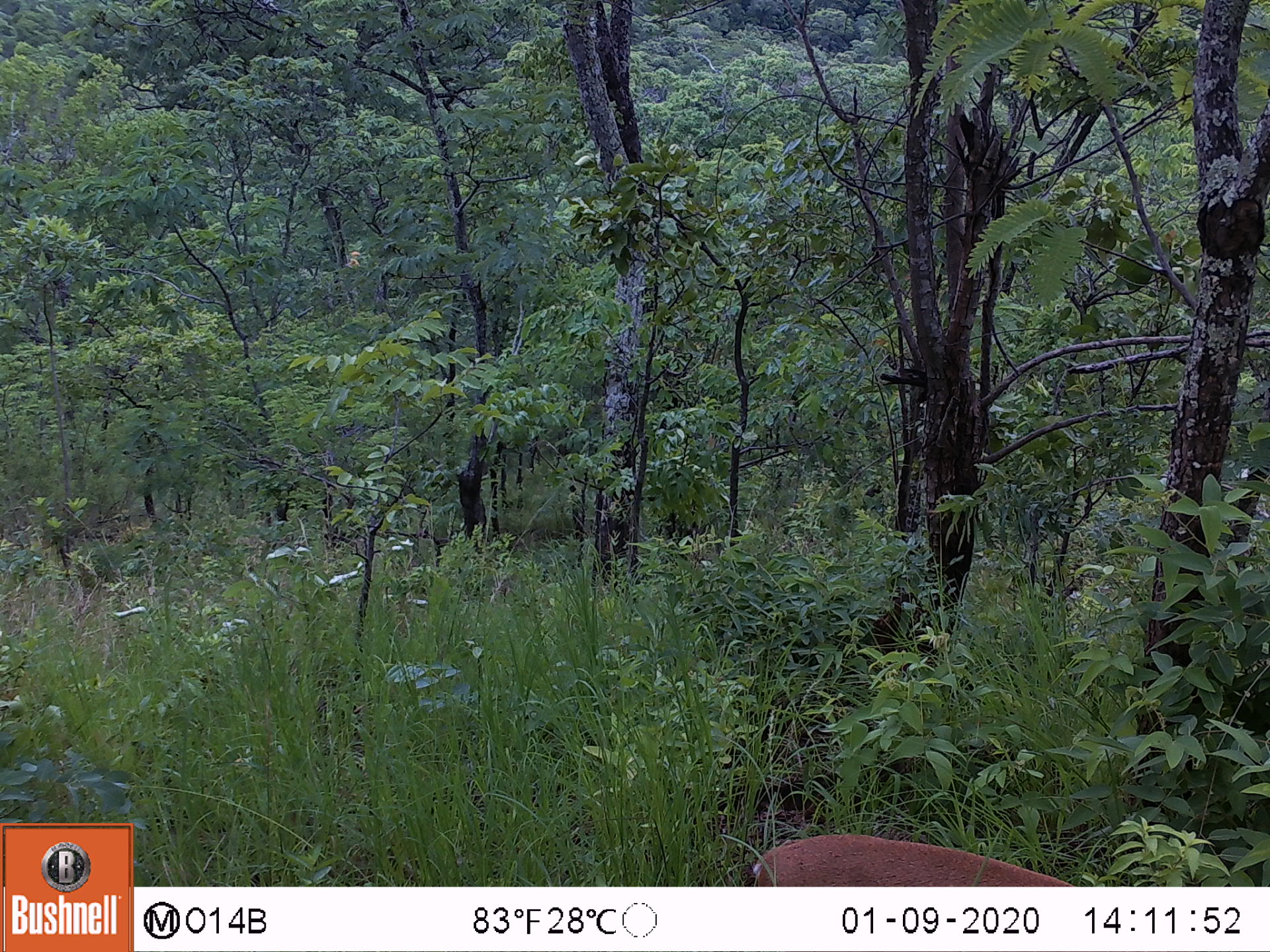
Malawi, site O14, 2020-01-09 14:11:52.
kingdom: Animalia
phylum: Chordata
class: Mammalia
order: Artiodactyla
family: Bovidae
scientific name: Antilopinae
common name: small antelope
Small antelope (Antilopinae), count 1.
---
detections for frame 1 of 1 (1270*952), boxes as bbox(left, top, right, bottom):
small antelope: bbox(722, 821, 1112, 886)